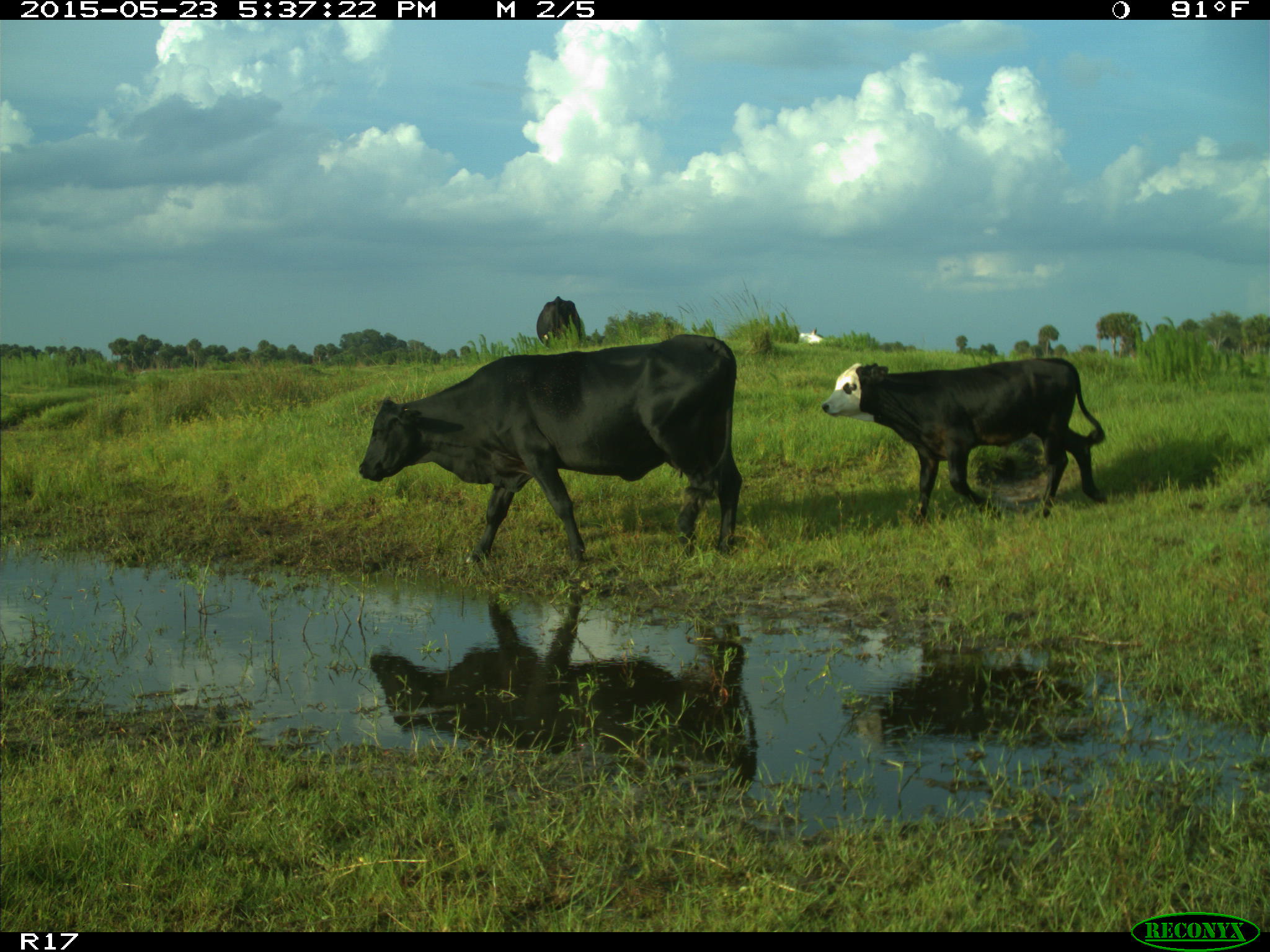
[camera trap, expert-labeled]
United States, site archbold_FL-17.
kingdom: Animalia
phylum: Chordata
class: Mammalia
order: Artiodactyla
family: Bovidae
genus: Bos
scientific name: Bos taurus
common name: domestic cow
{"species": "Bos taurus (domestic cow)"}